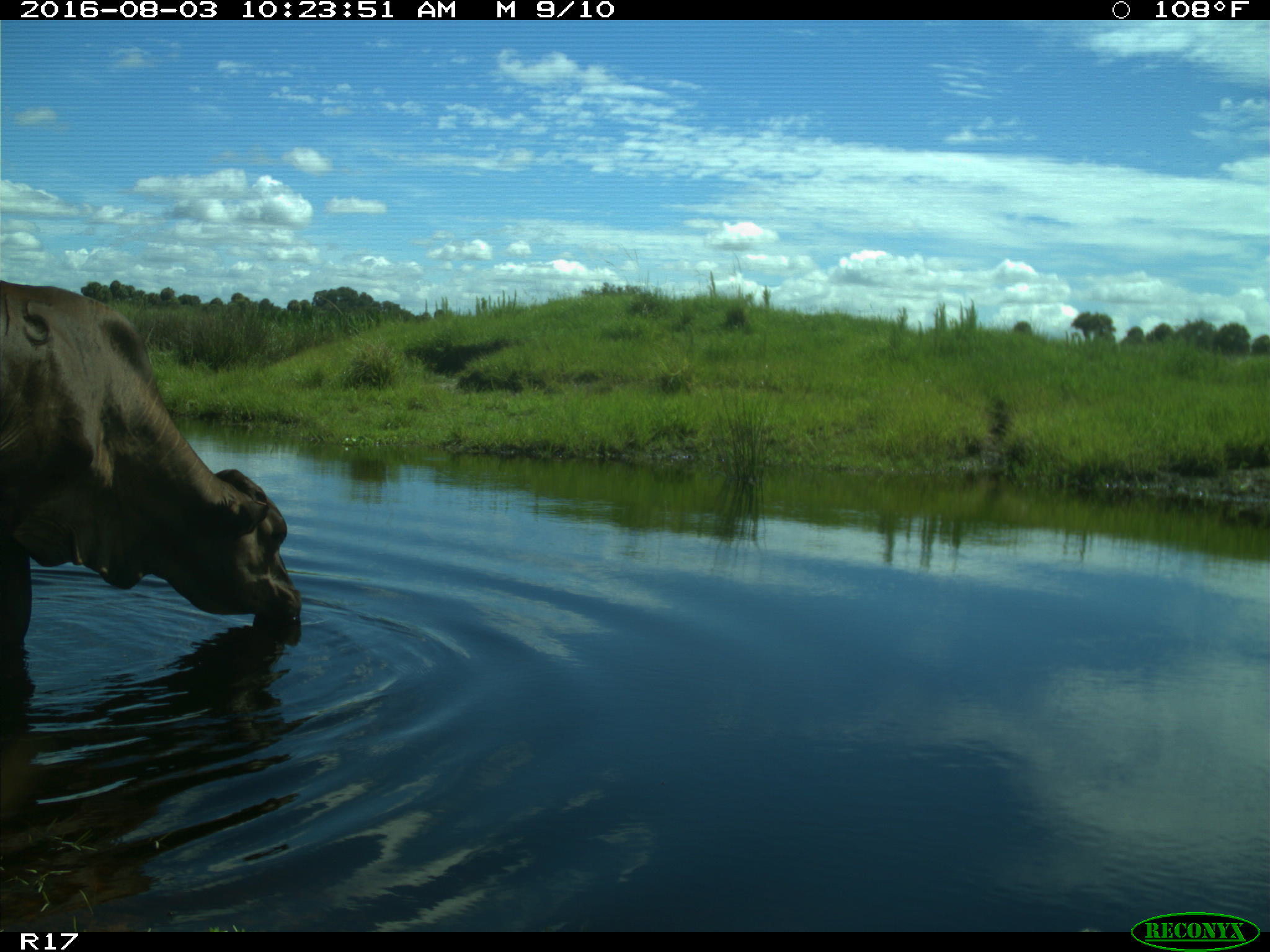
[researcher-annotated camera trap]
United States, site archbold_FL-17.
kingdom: Animalia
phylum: Chordata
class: Mammalia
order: Artiodactyla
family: Bovidae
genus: Bos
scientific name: Bos taurus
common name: domestic cow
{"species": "Bos taurus (domestic cow)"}